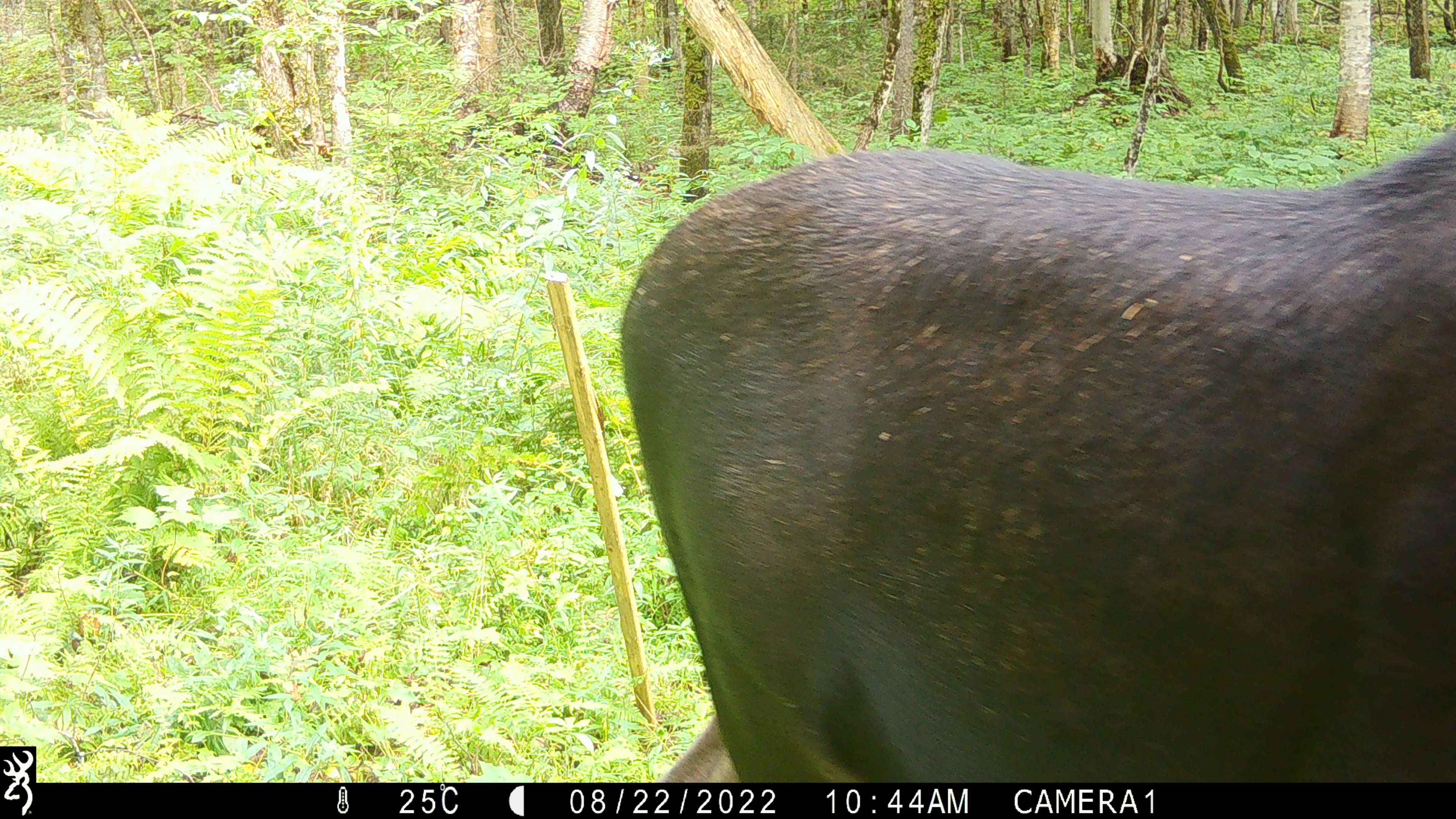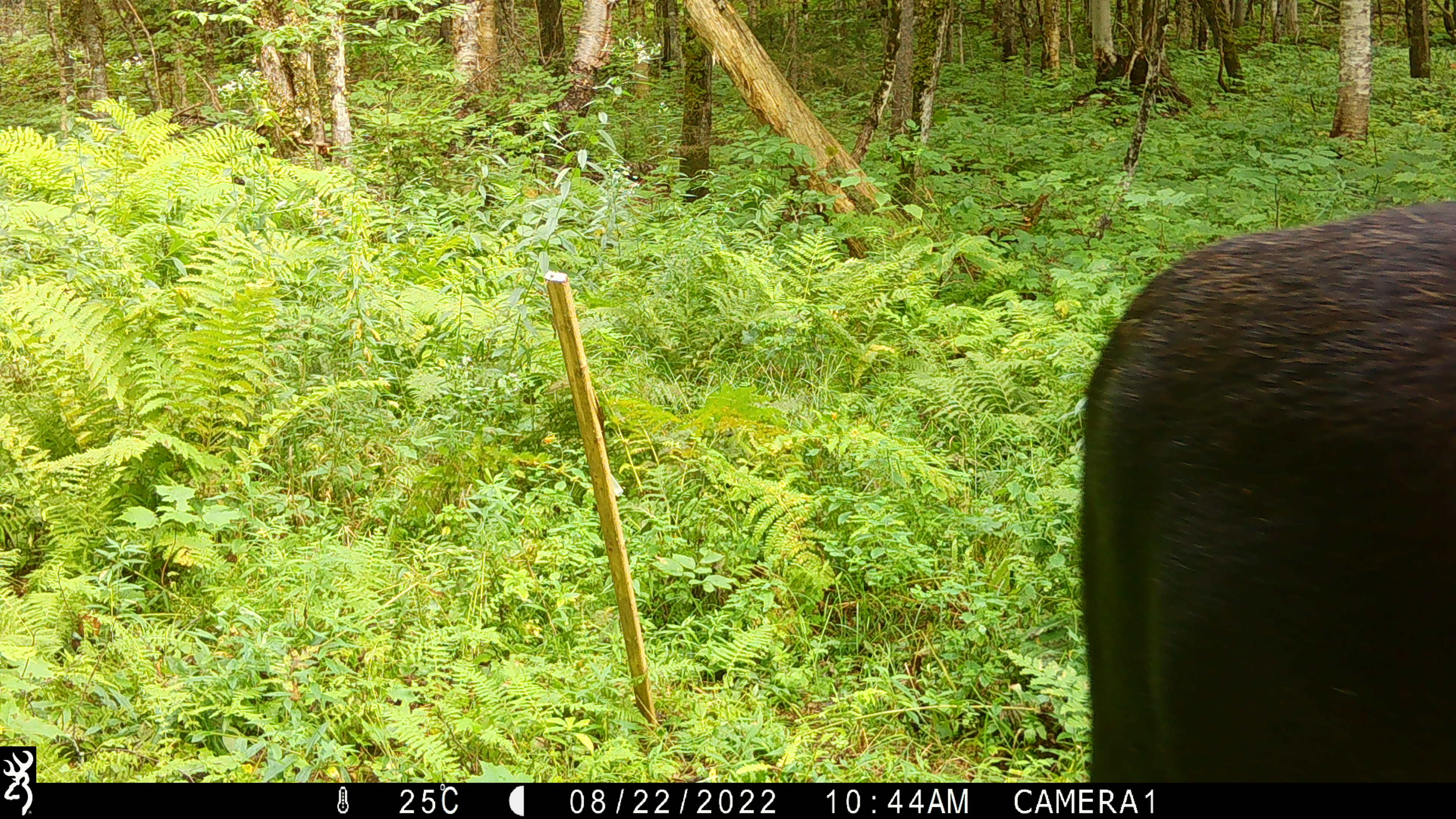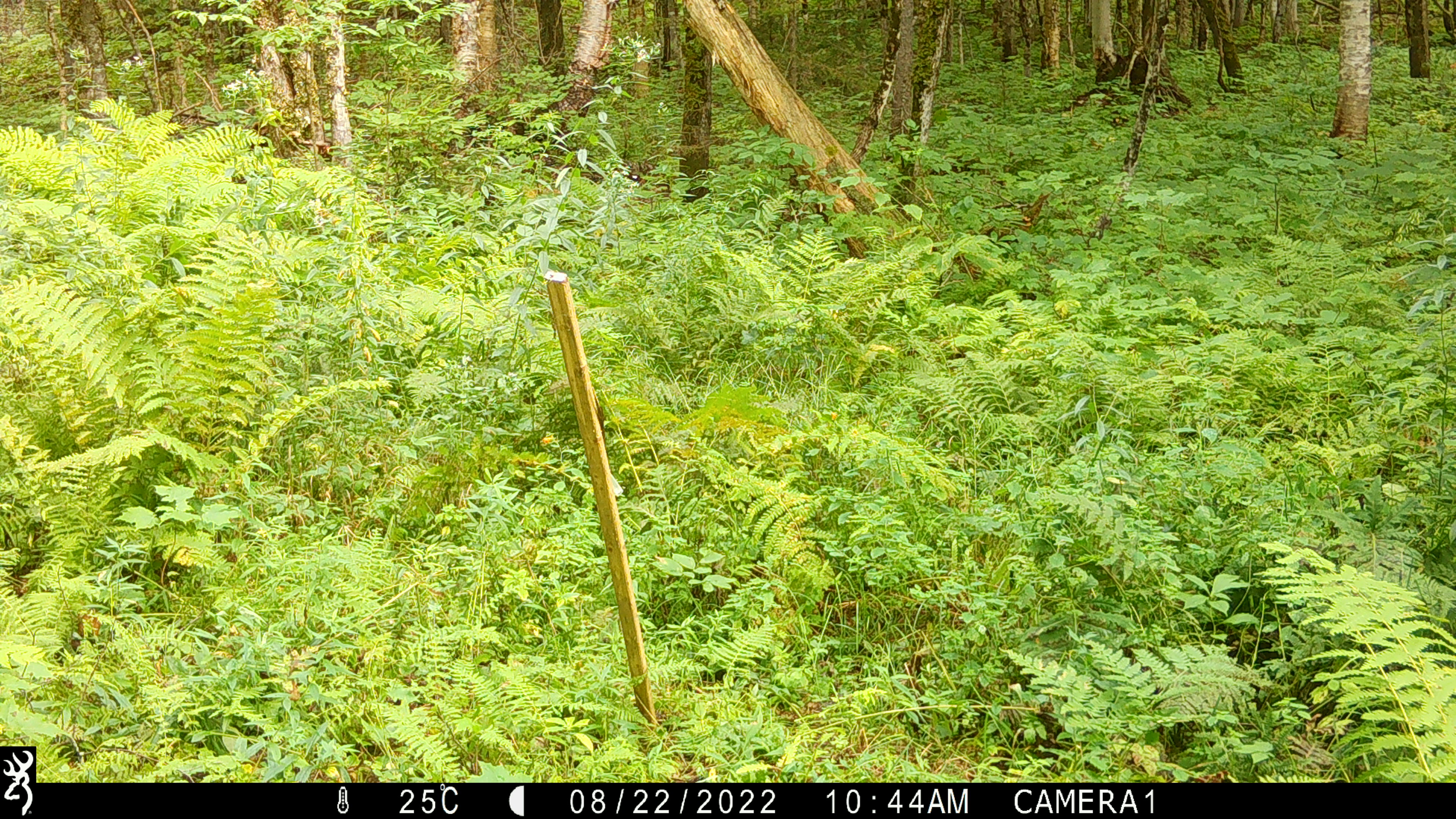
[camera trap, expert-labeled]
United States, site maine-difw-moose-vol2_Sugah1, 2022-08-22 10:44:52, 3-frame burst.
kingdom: Animalia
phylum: Chordata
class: Mammalia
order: Artiodactyla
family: Cervidae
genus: Alces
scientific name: Alces alces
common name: moose